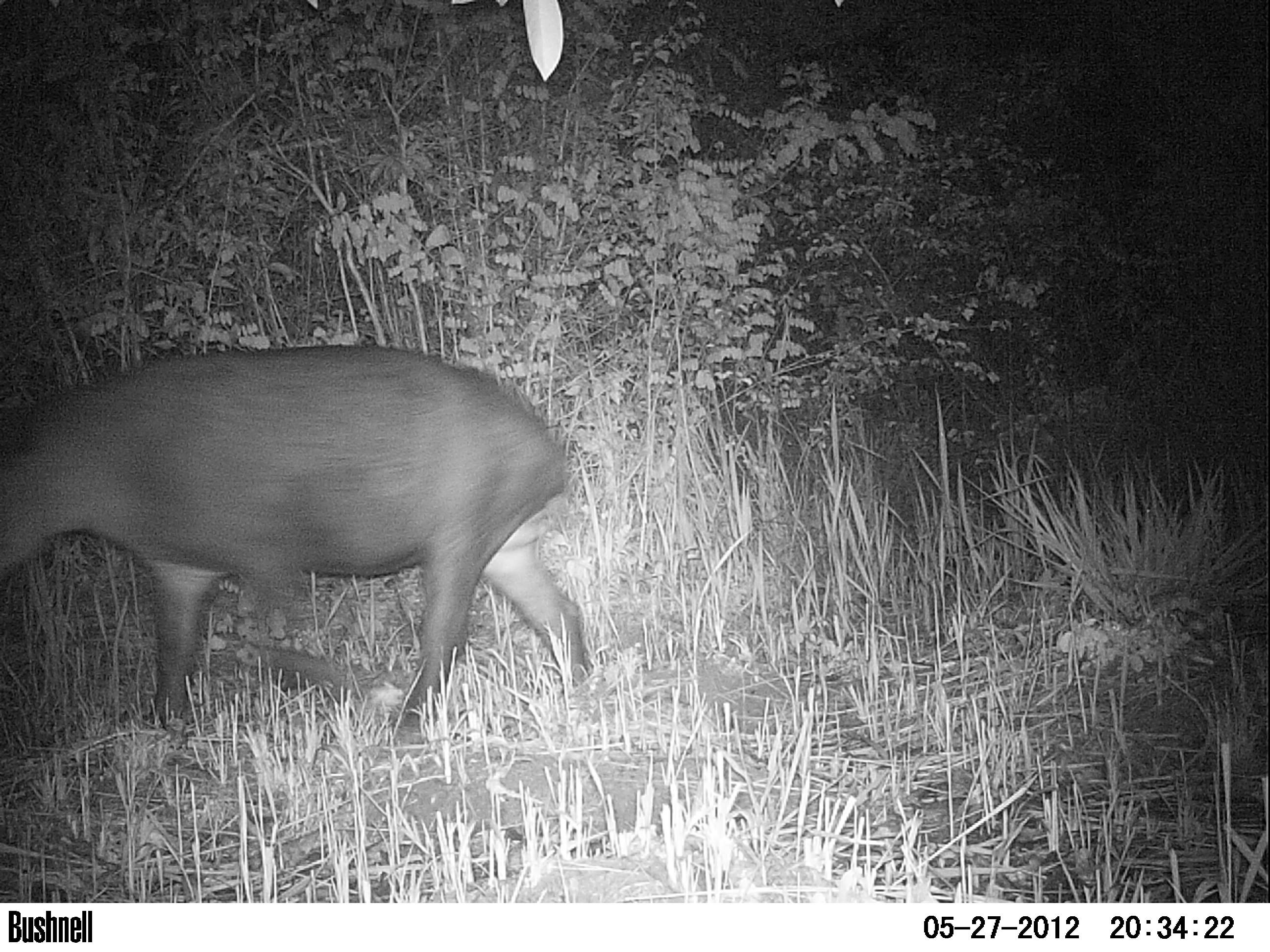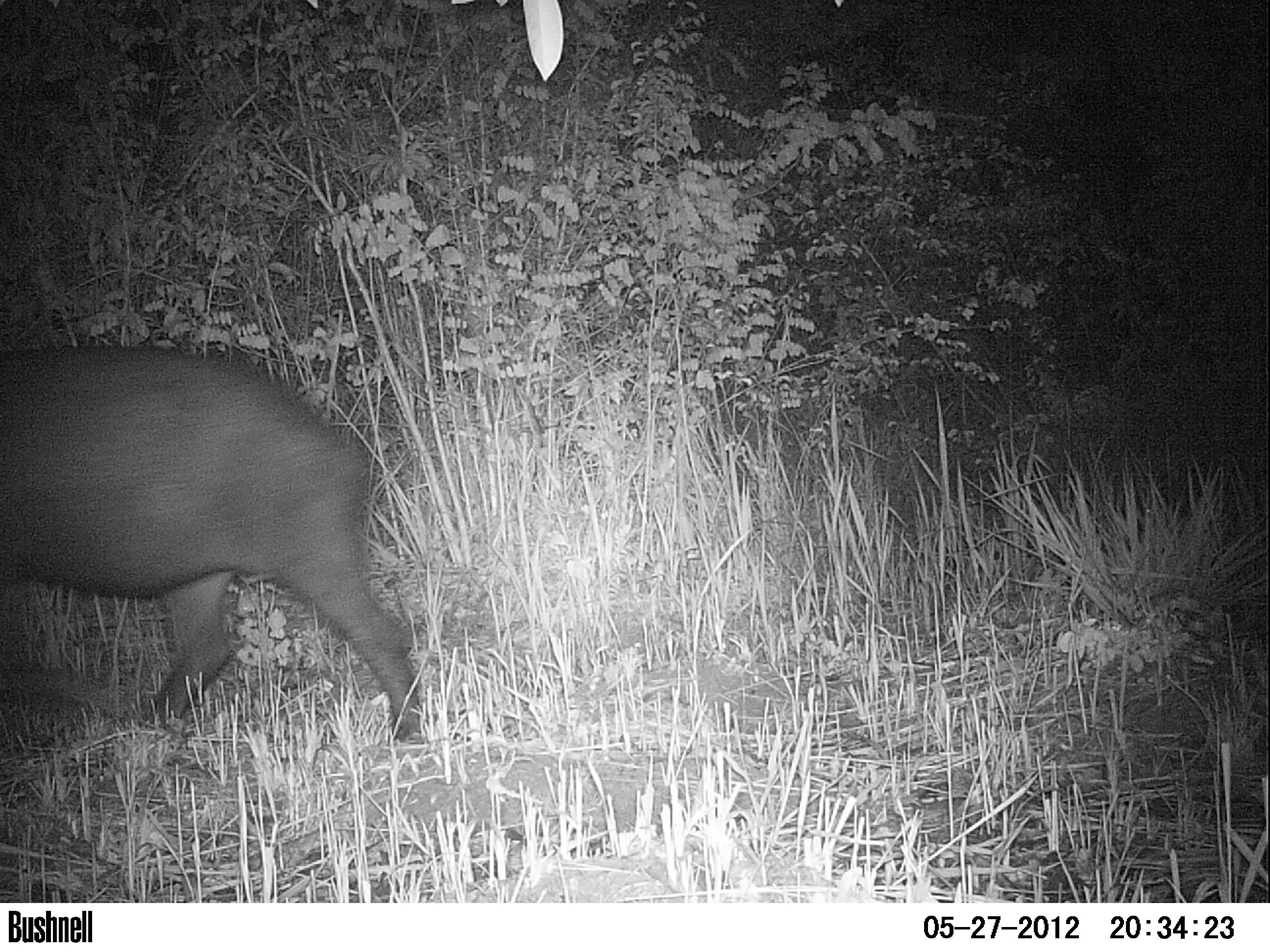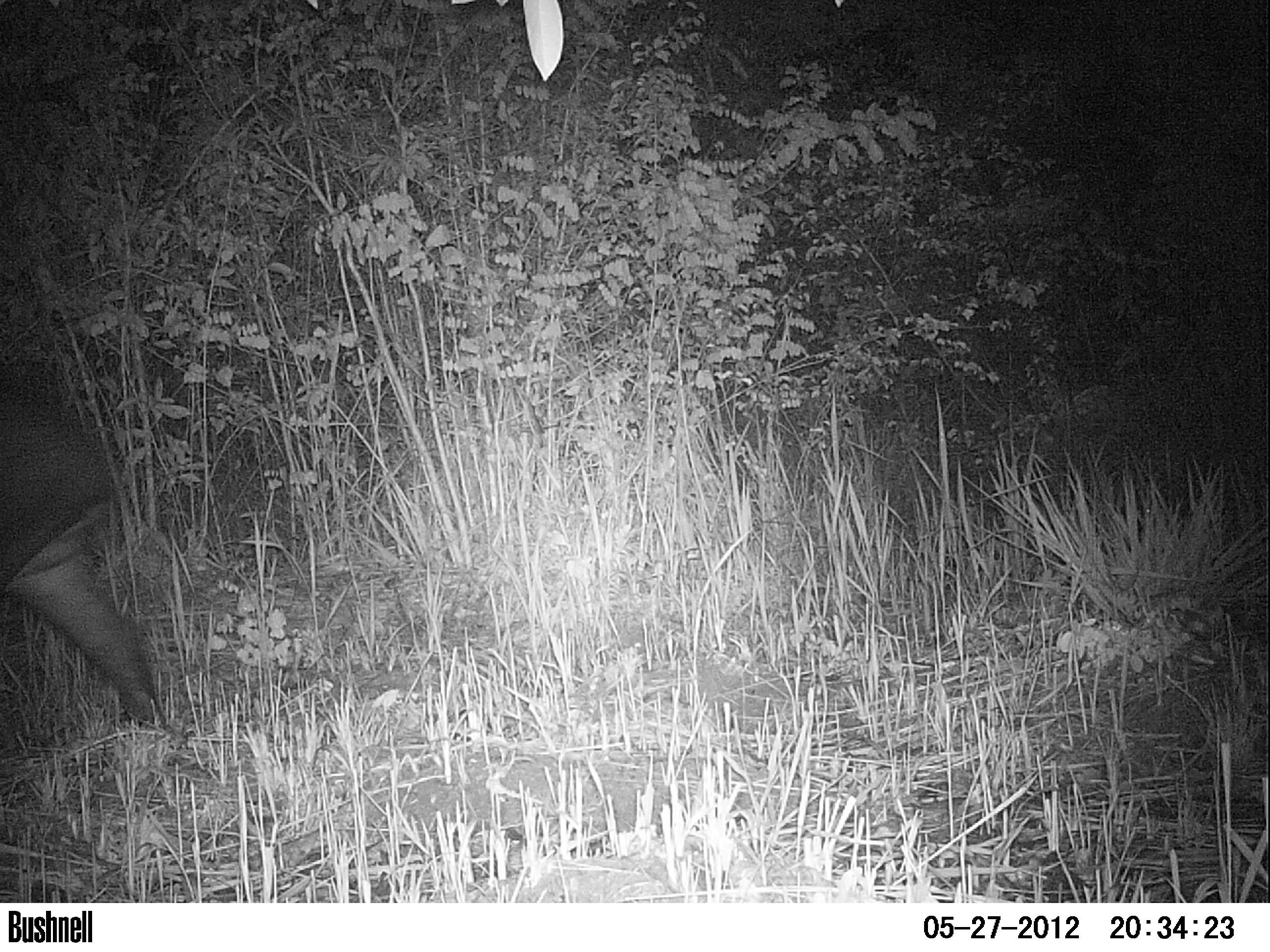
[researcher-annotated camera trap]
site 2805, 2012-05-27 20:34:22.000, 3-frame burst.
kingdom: Animalia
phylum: Chordata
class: Mammalia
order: Perissodactyla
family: Tapiridae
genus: Tapirus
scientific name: Tapirus bairdii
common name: baird's tapir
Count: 1.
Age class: adult.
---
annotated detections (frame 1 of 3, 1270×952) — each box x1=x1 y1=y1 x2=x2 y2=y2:
tapirus bairdii: x1=0 y1=339 x2=587 y2=742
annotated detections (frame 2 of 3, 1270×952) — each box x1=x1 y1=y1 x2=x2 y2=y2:
tapirus bairdii: x1=0 y1=338 x2=428 y2=752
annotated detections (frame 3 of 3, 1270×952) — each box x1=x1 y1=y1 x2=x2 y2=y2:
tapirus bairdii: x1=0 y1=355 x2=174 y2=731